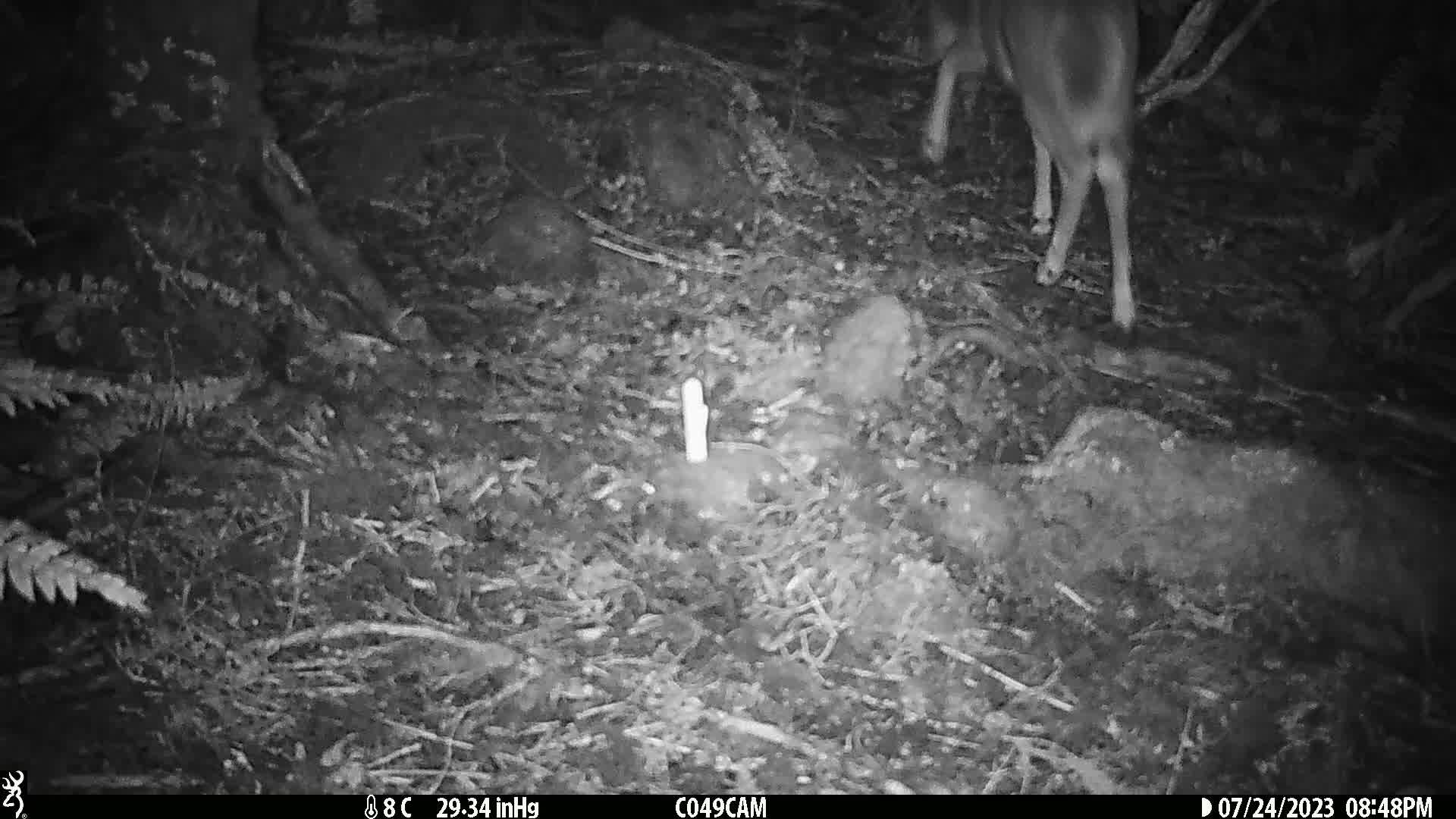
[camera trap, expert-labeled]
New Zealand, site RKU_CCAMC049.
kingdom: Animalia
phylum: Chordata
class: Mammalia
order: Artiodactyla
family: Cervidae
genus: Odocoileus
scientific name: Odocoileus virginianus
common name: white-tailed deer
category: white tailed deer